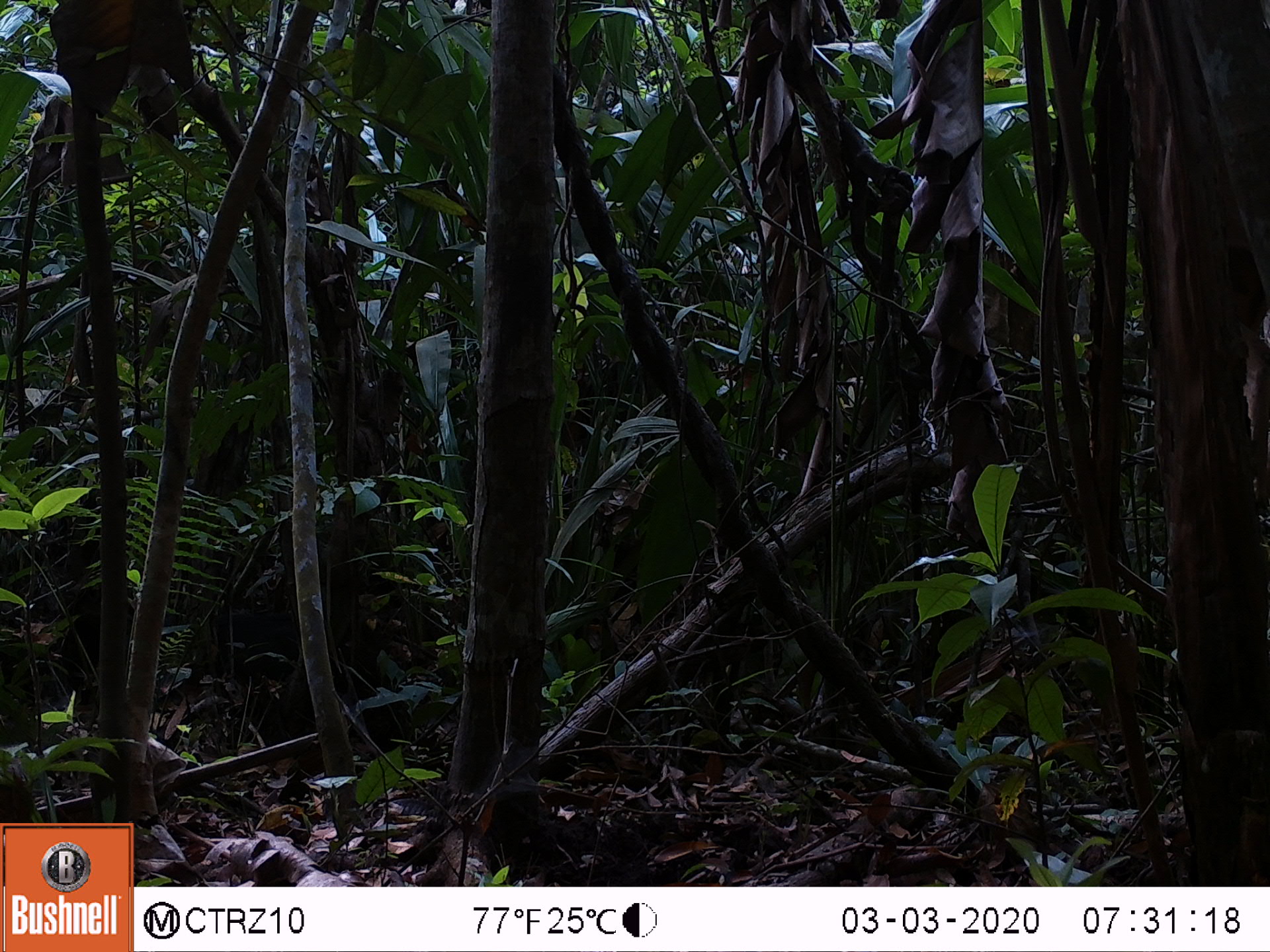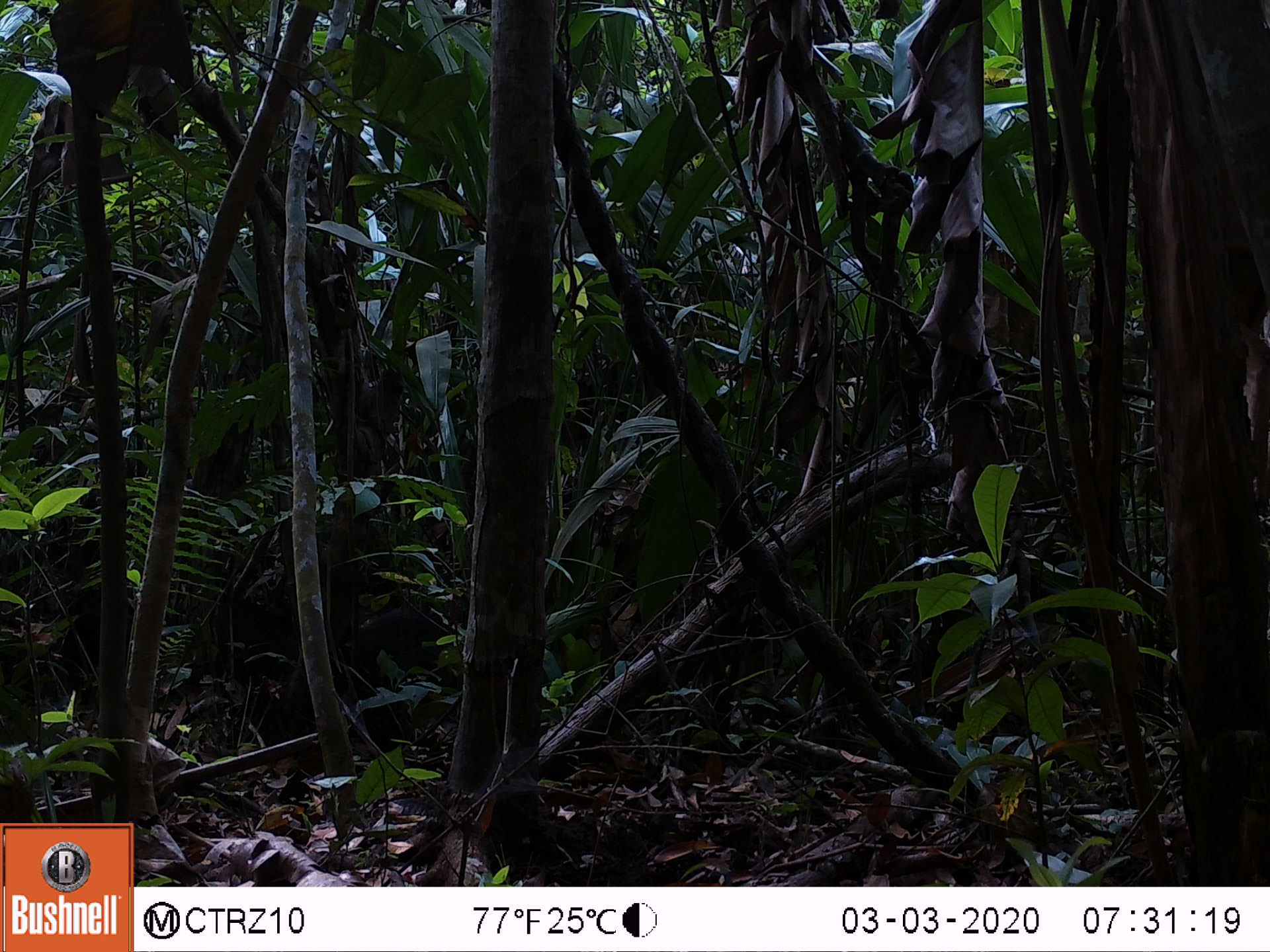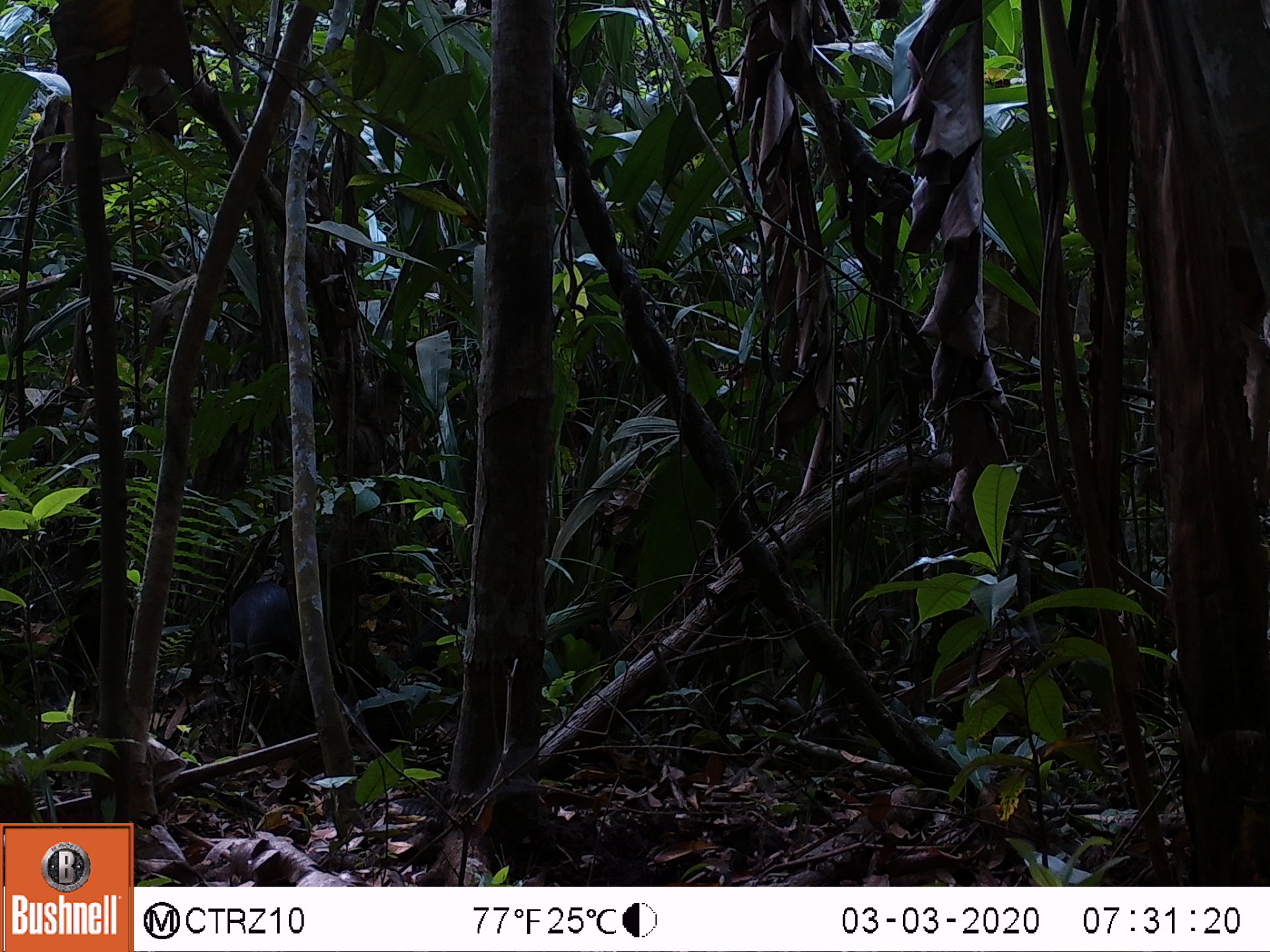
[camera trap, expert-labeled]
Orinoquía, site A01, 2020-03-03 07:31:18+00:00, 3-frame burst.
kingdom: Animalia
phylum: Chordata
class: Mammalia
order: Artiodactyla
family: Tayassuidae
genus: Pecari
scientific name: Pecari tajacu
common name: collared peccary